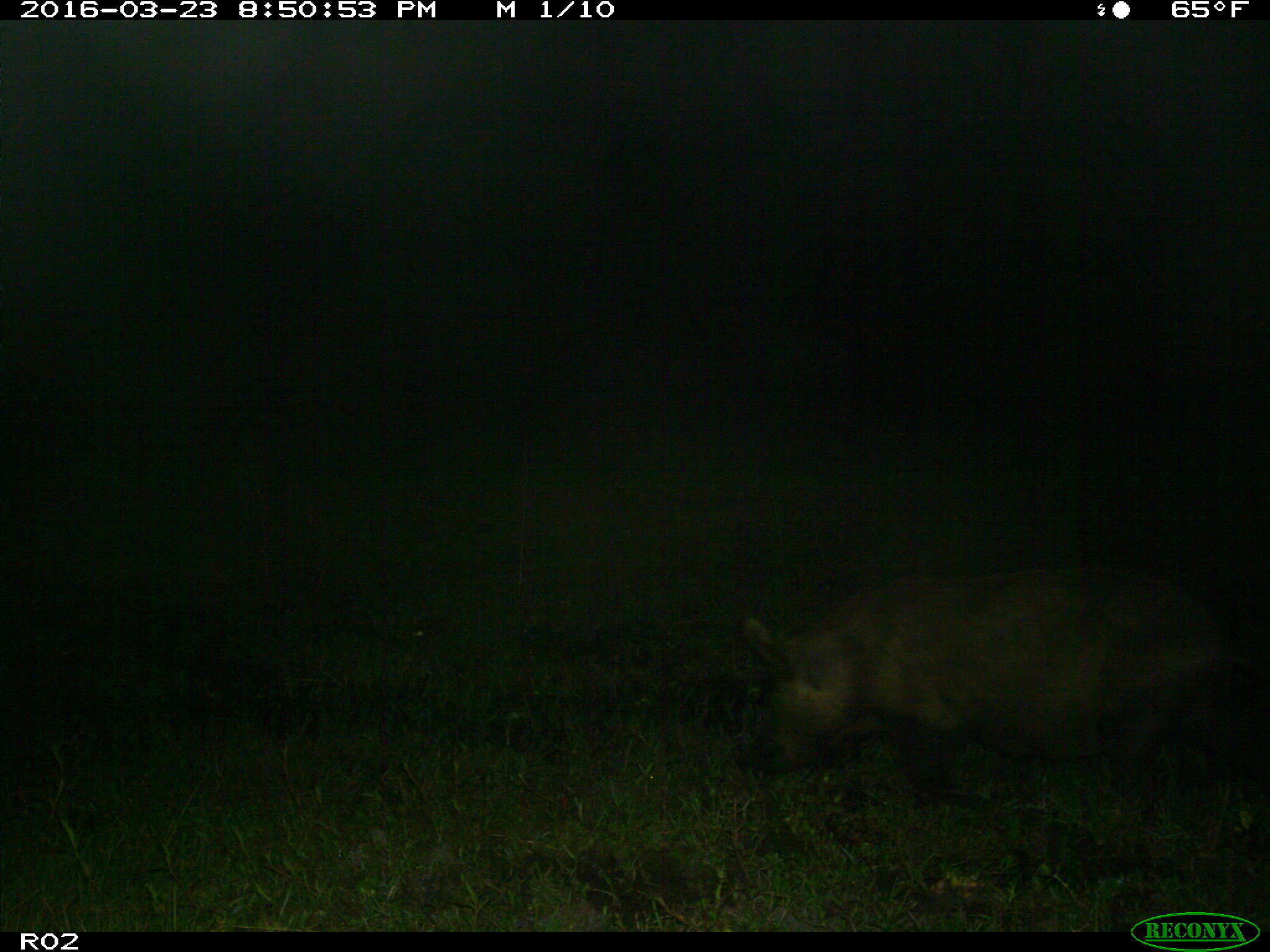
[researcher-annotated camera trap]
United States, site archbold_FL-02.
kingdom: Animalia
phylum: Chordata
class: Mammalia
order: Artiodactyla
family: Suidae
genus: Sus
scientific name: Sus scrofa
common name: wild boar